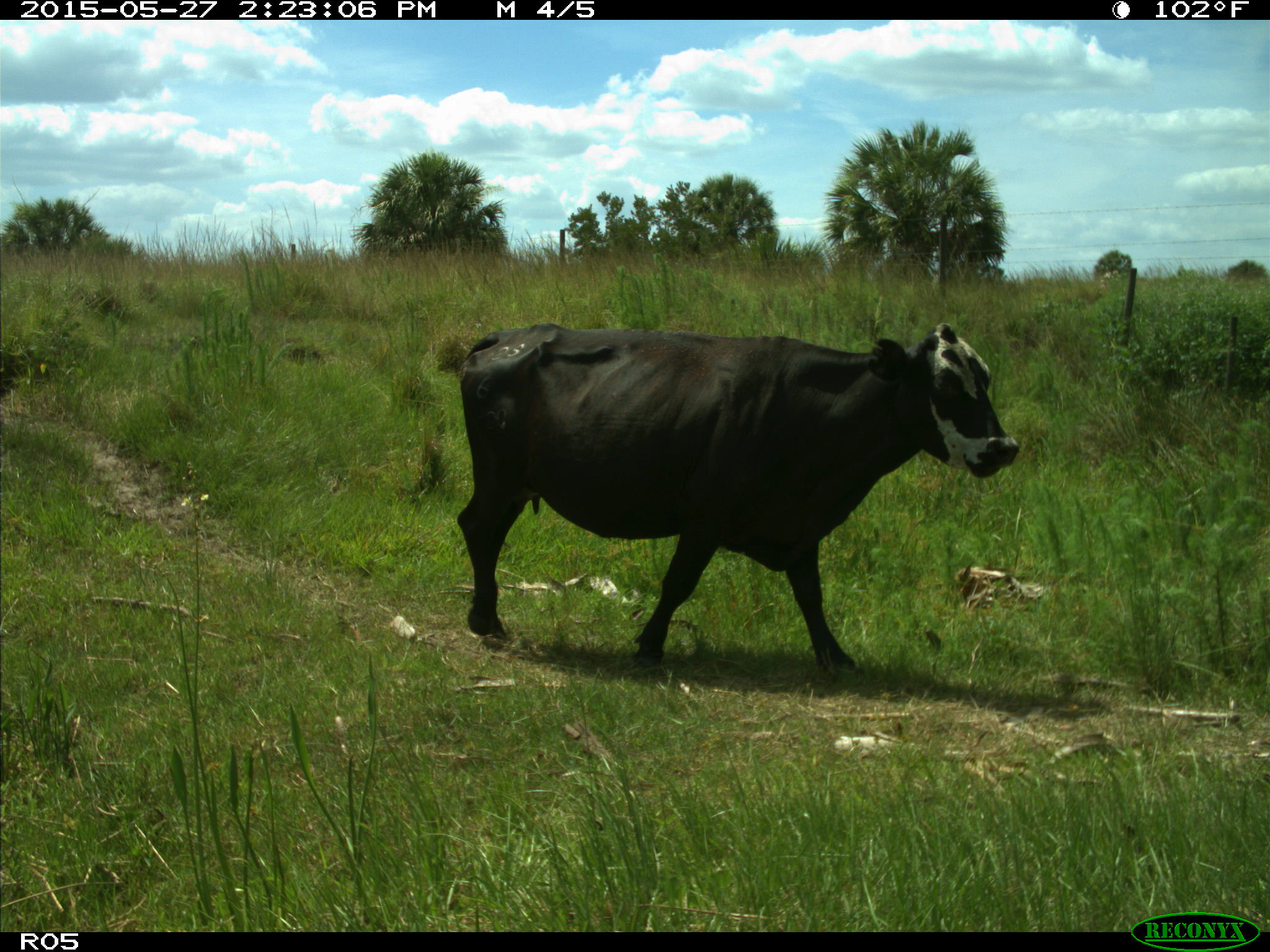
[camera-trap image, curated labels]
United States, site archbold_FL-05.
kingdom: Animalia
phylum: Chordata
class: Mammalia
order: Artiodactyla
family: Bovidae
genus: Bos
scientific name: Bos taurus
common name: domestic cow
Bos taurus (domestic cow).